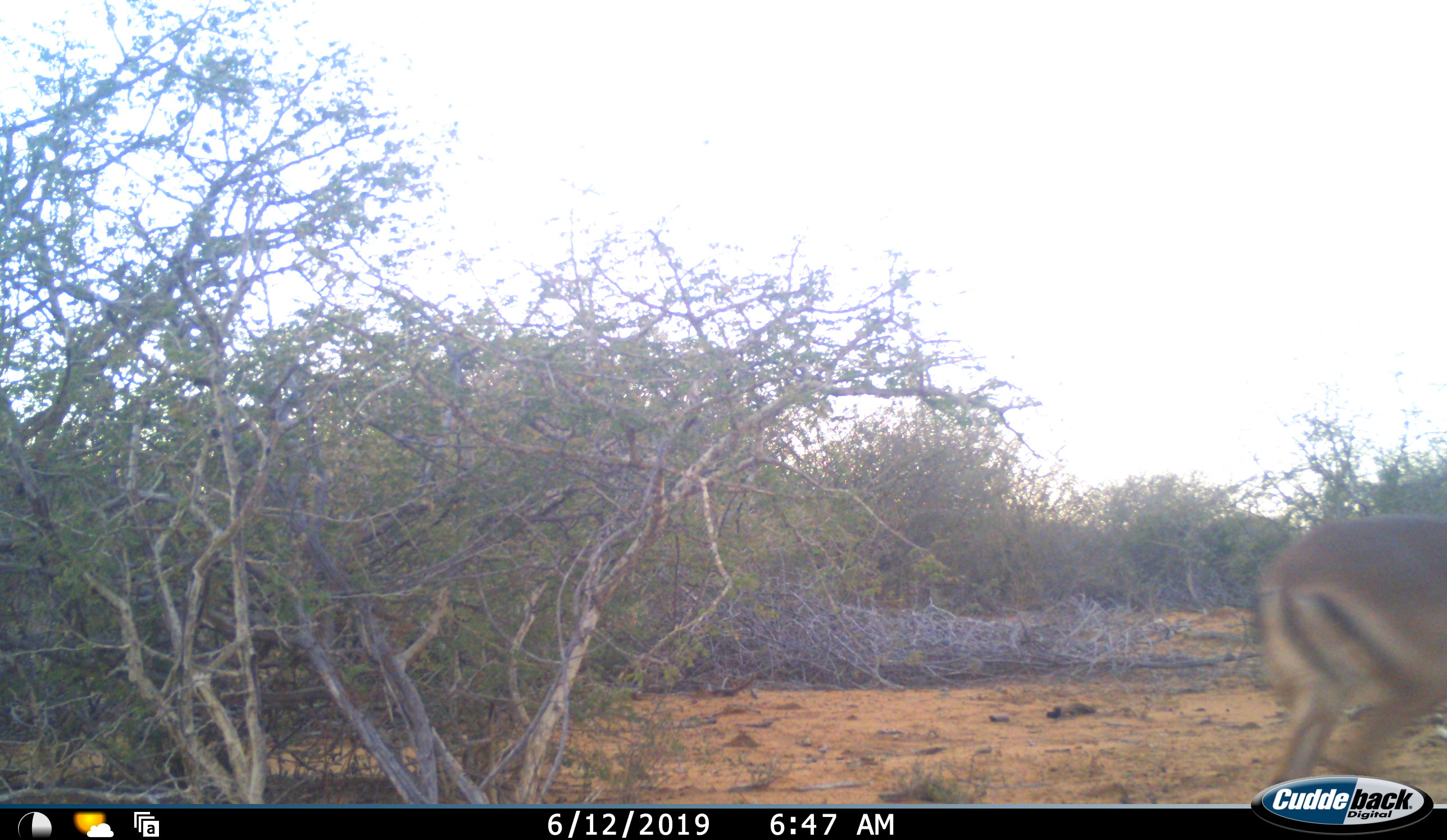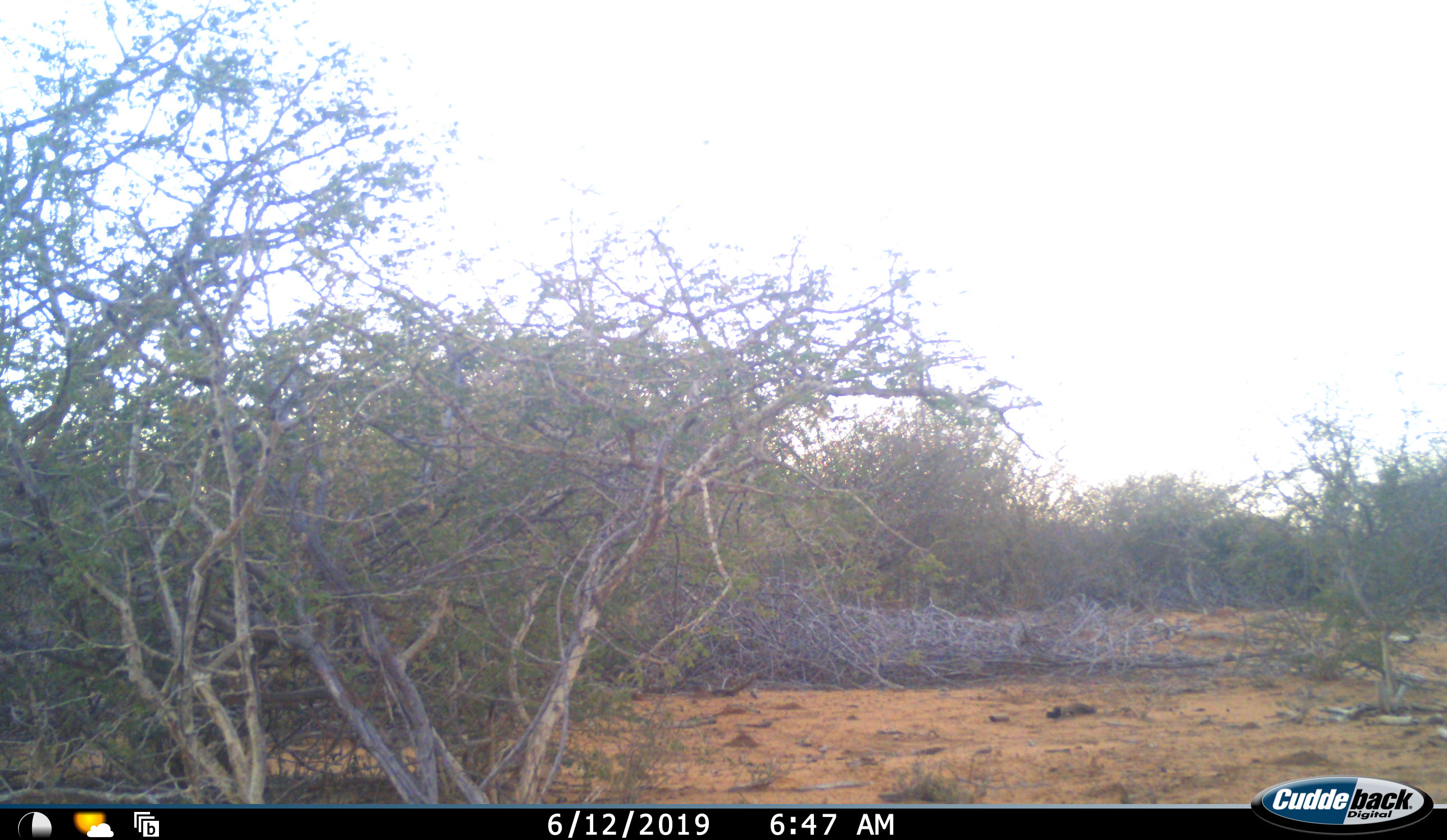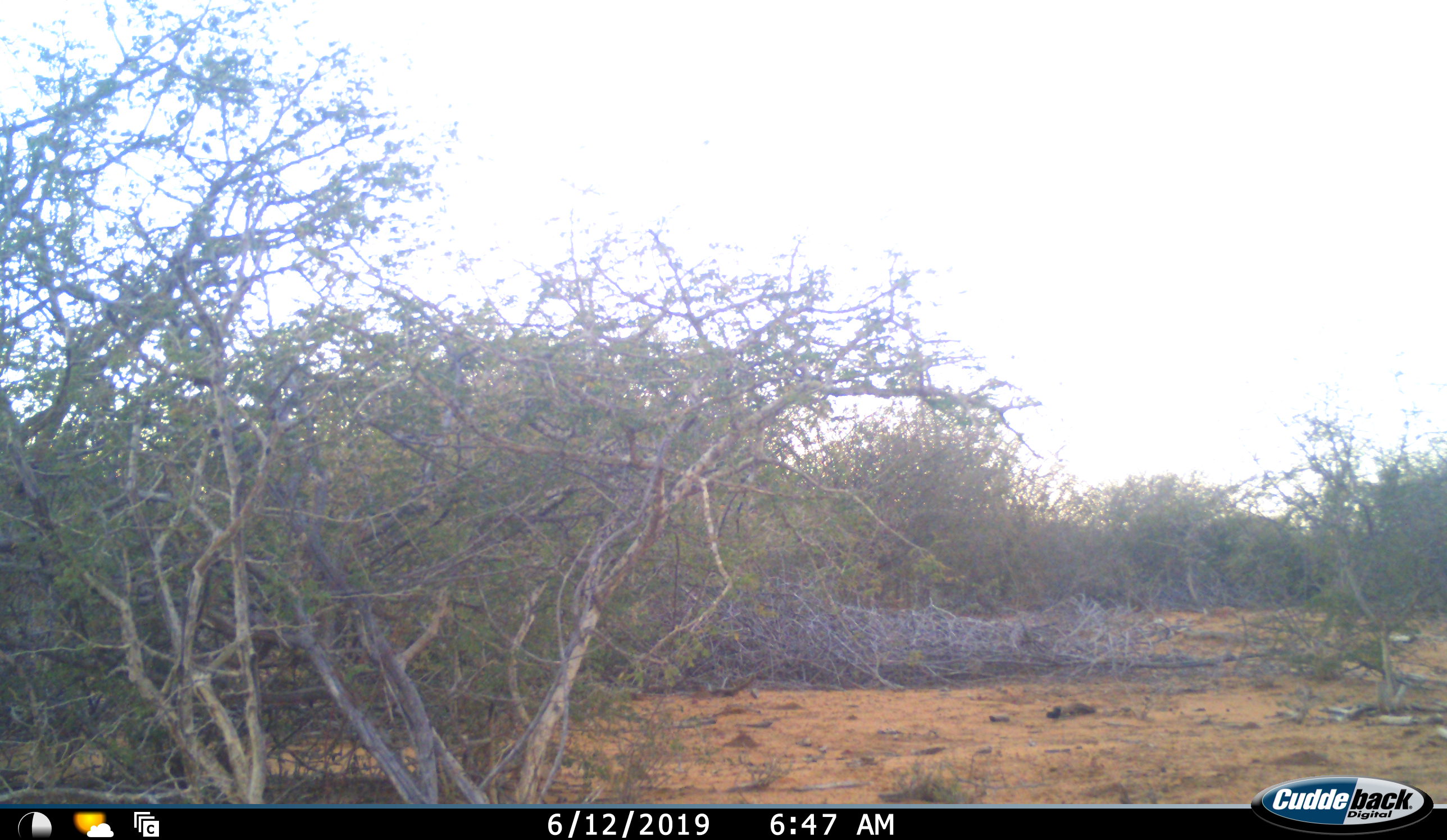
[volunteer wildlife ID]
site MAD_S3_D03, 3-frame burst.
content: unidentified animal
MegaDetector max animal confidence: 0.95